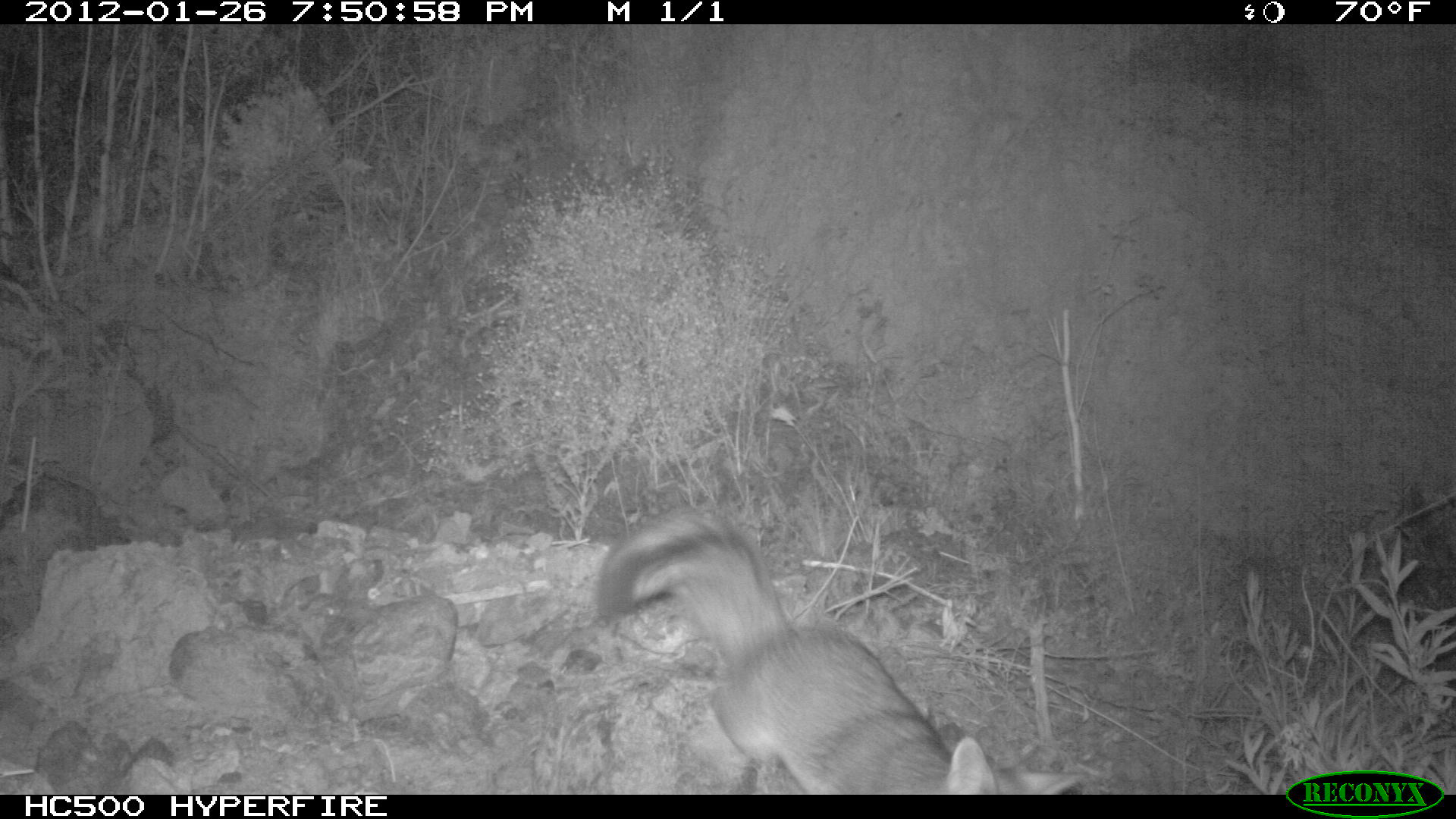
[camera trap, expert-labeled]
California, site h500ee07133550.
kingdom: Animalia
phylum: Chordata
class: Mammalia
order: Carnivora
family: Canidae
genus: Urocyon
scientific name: Urocyon littoralis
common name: island fox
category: fox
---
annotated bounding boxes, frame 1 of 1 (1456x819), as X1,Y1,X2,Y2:
fox: 595,506,1087,794